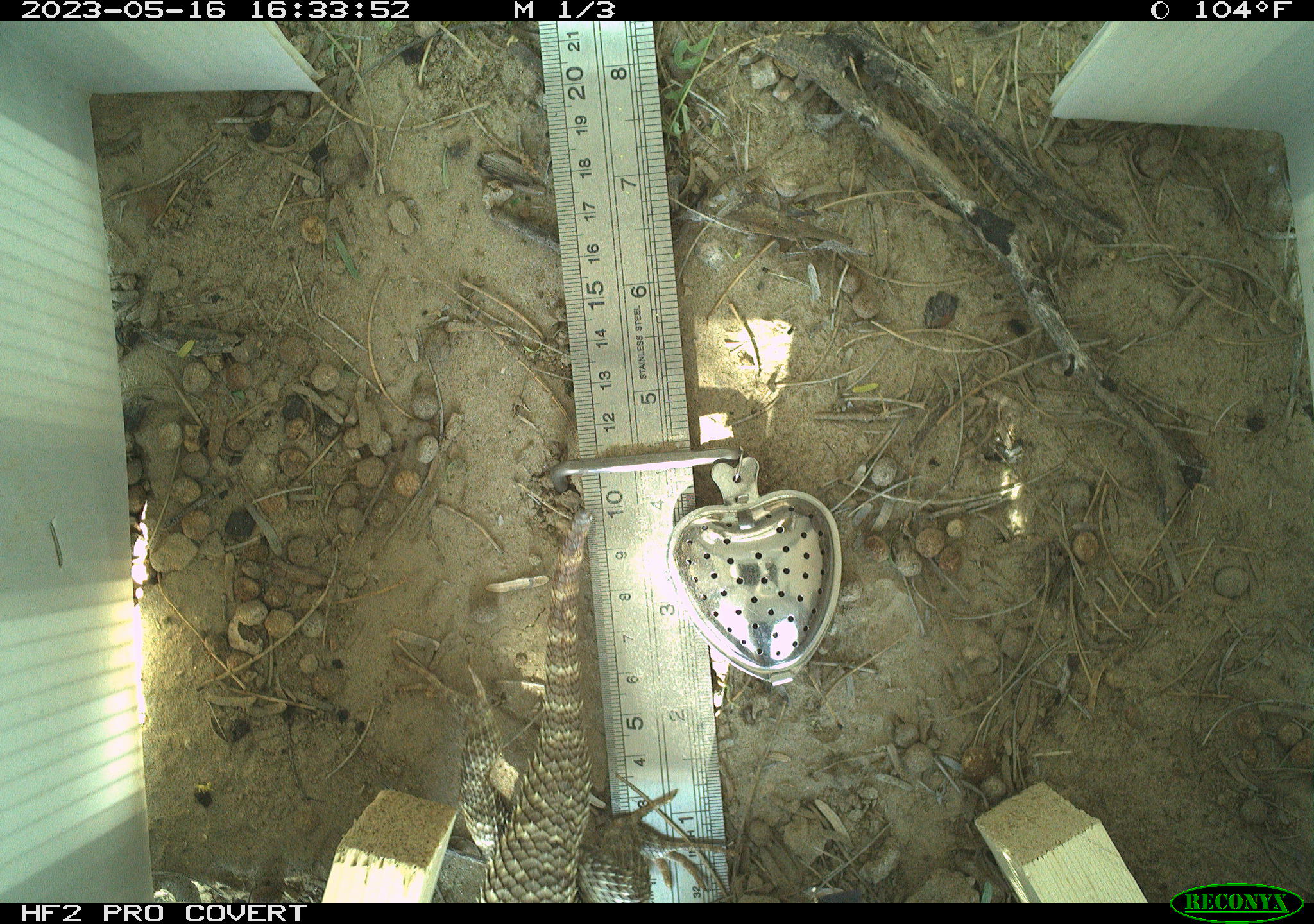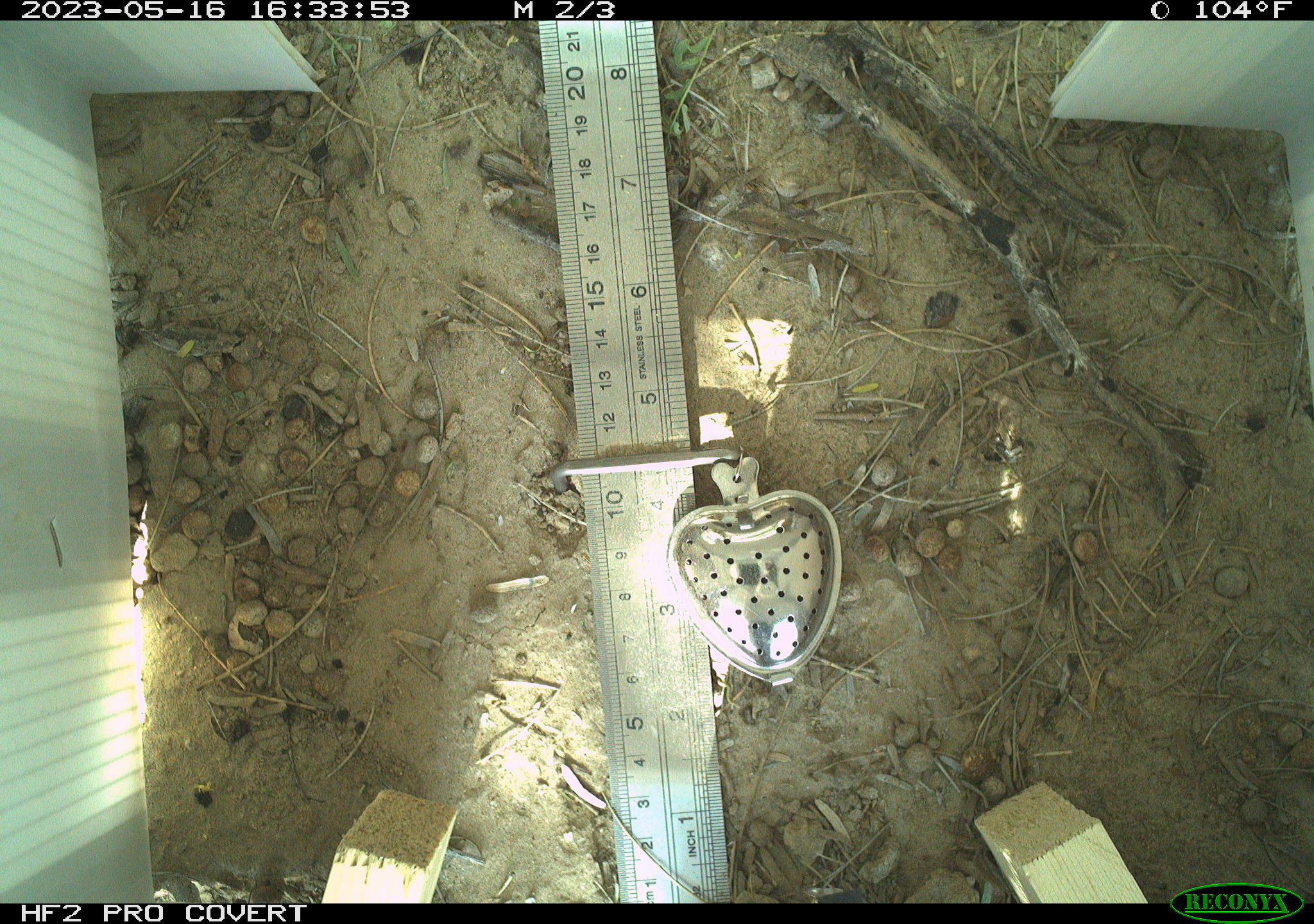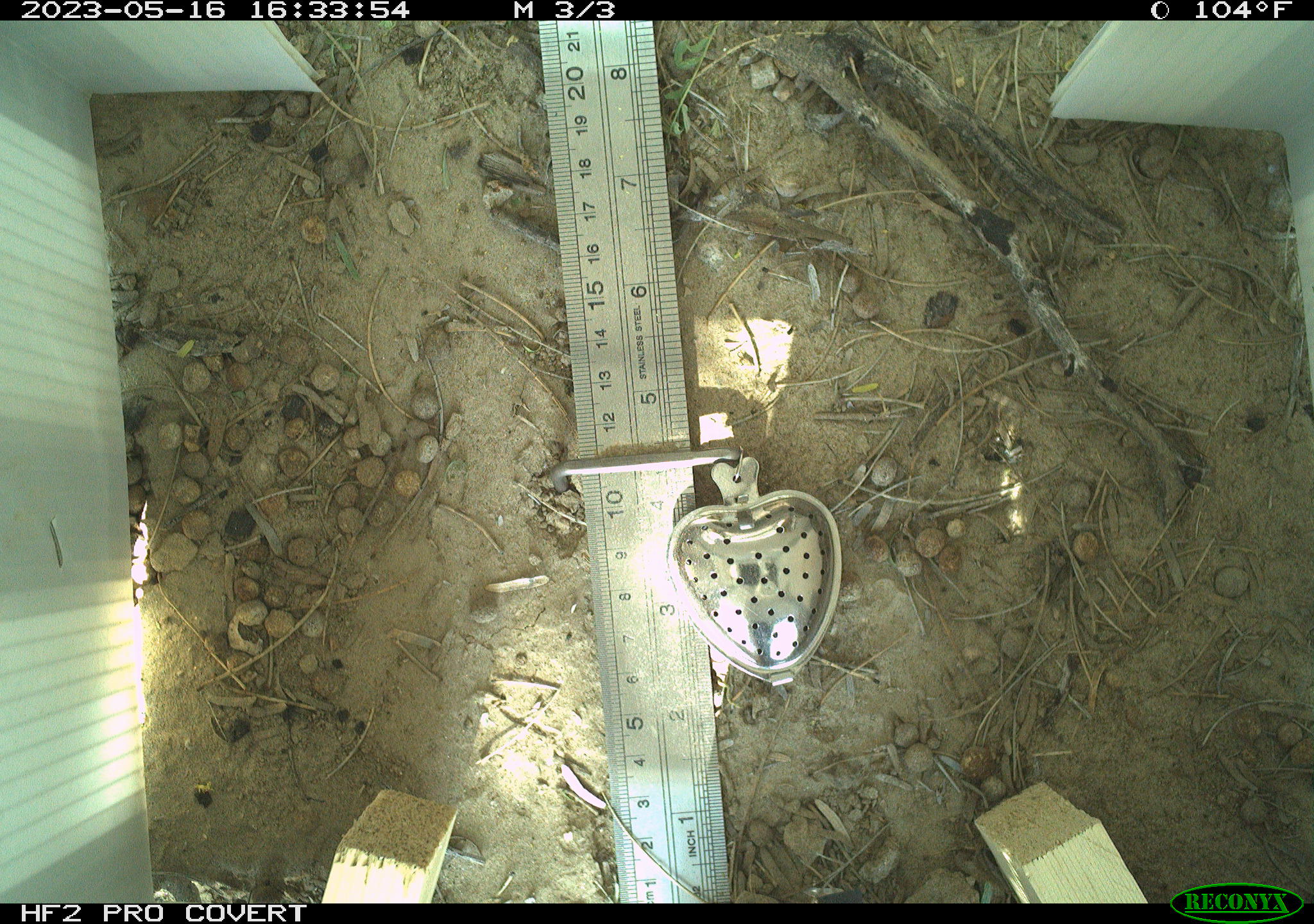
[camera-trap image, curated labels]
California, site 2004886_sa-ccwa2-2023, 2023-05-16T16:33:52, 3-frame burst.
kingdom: Animalia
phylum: Chordata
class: Reptilia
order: Squamata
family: Phrynosomatidae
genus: Sceloporus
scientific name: Sceloporus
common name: spiny lizards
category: sceloporus species